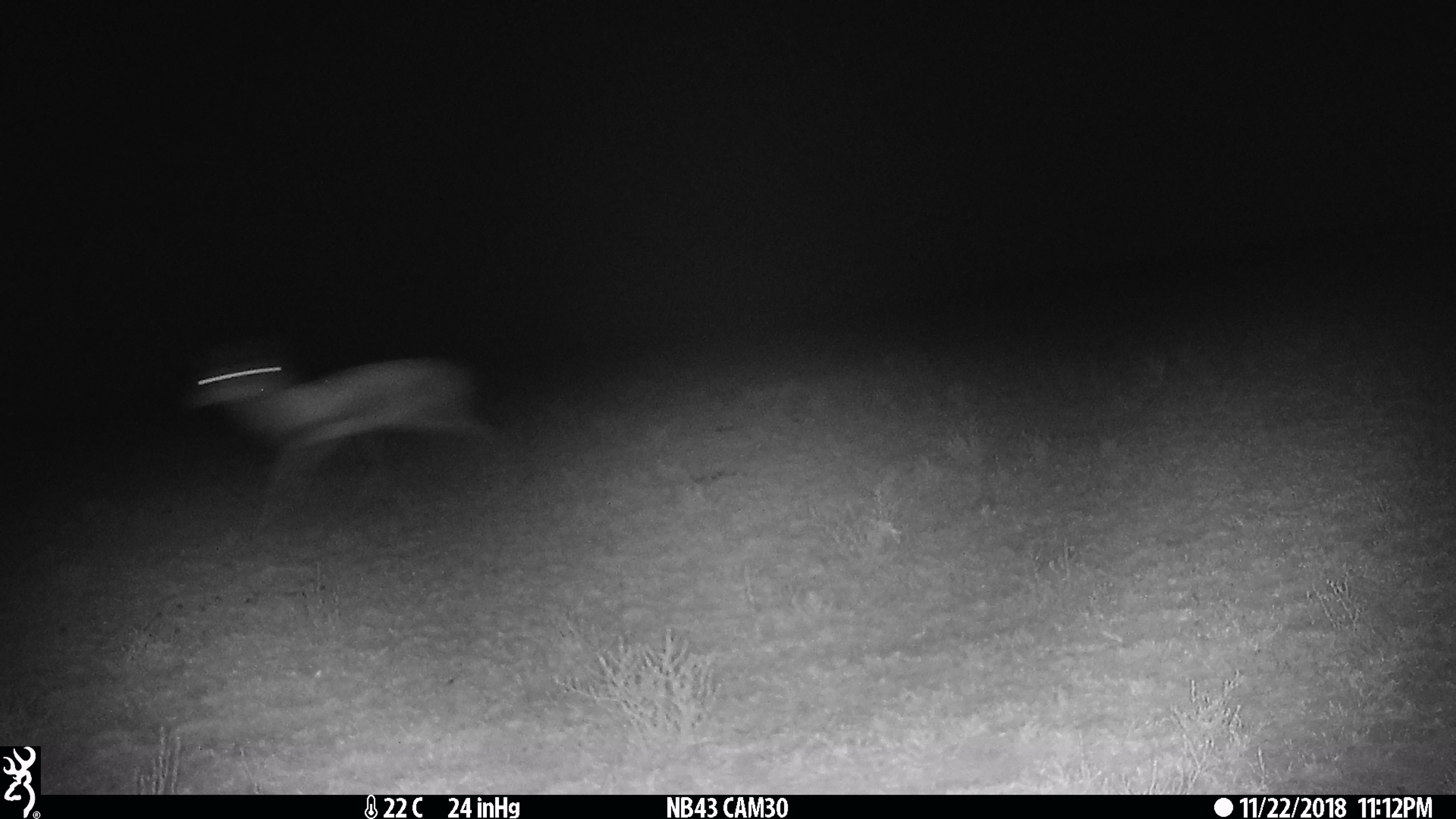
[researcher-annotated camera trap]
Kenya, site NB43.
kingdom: Animalia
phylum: Chordata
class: Mammalia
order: Artiodactyla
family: Bovidae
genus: Eudorcas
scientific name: Eudorcas thomsonii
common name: thomon's gazelle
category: gazelle thomsons